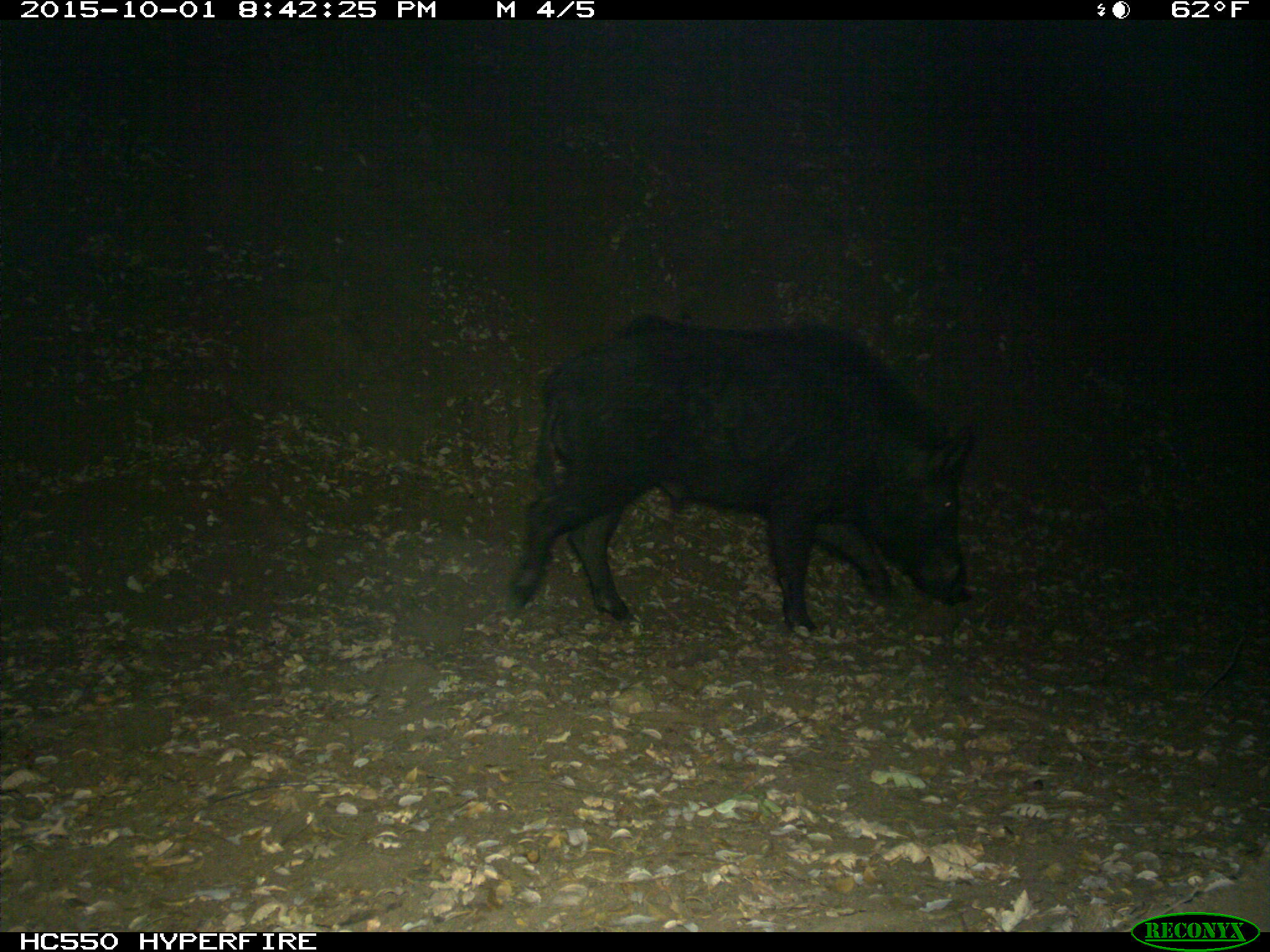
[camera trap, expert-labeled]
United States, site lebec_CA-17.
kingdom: Animalia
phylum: Chordata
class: Mammalia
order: Artiodactyla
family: Suidae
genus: Sus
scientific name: Sus scrofa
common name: wild boar